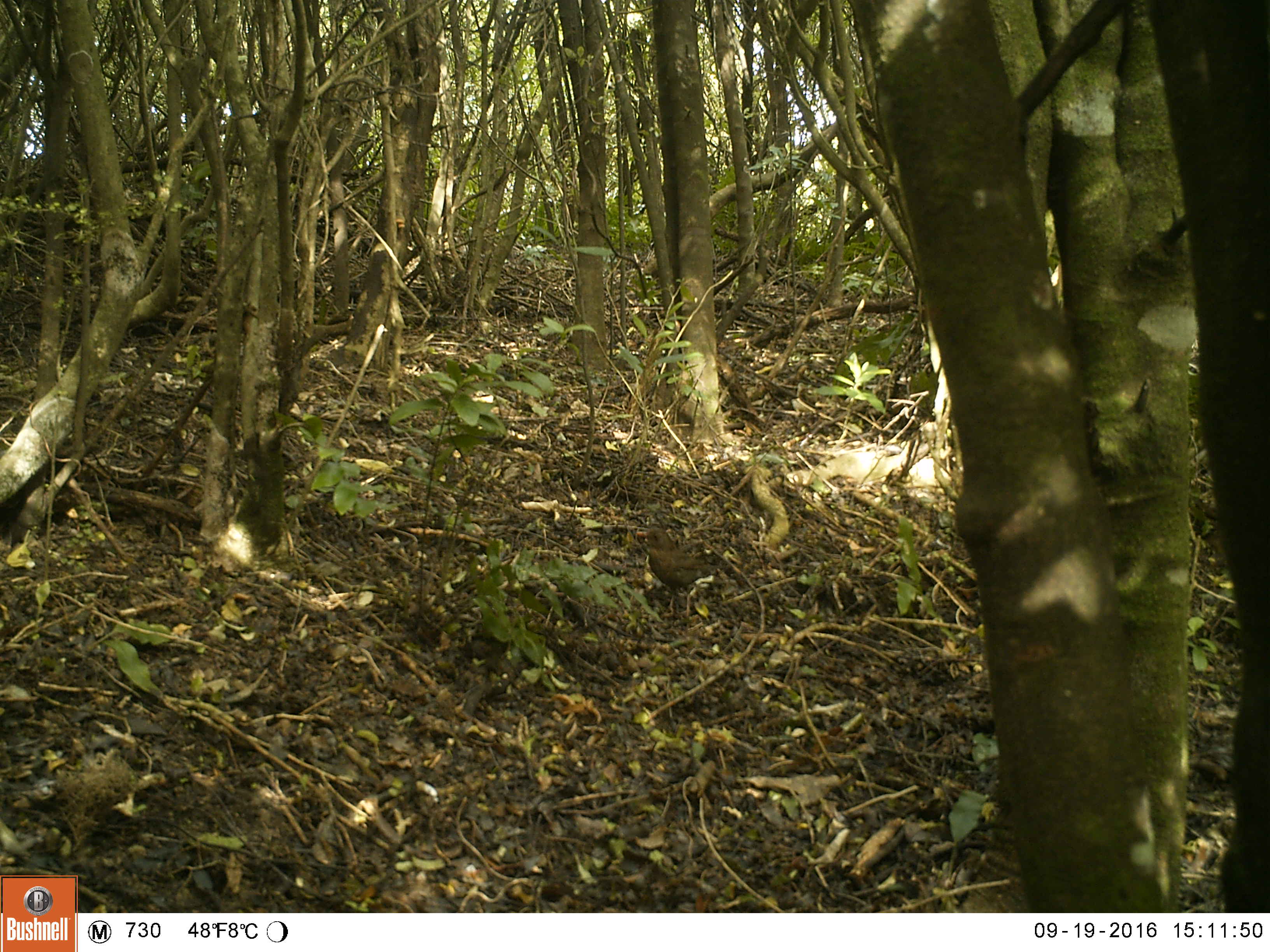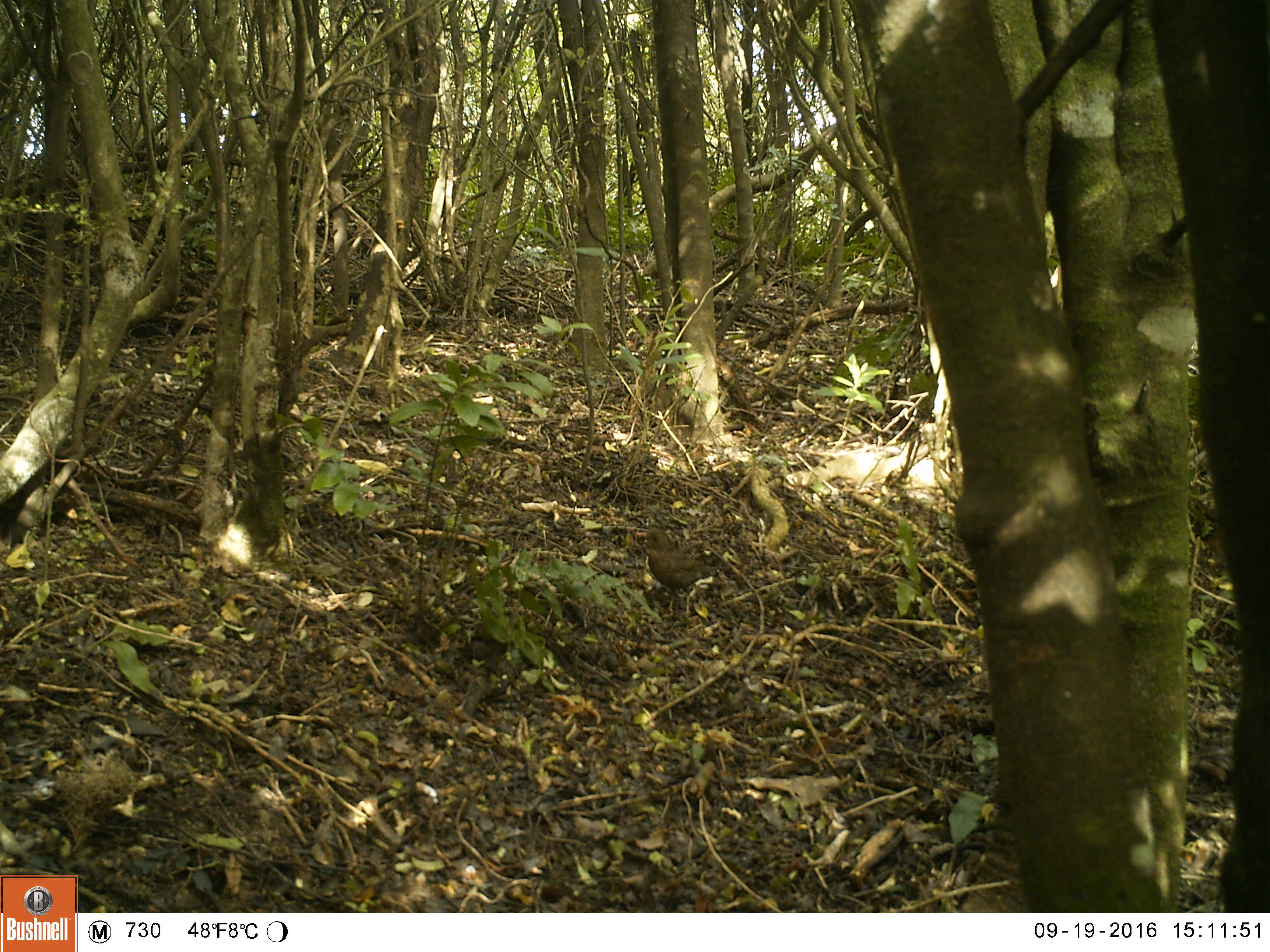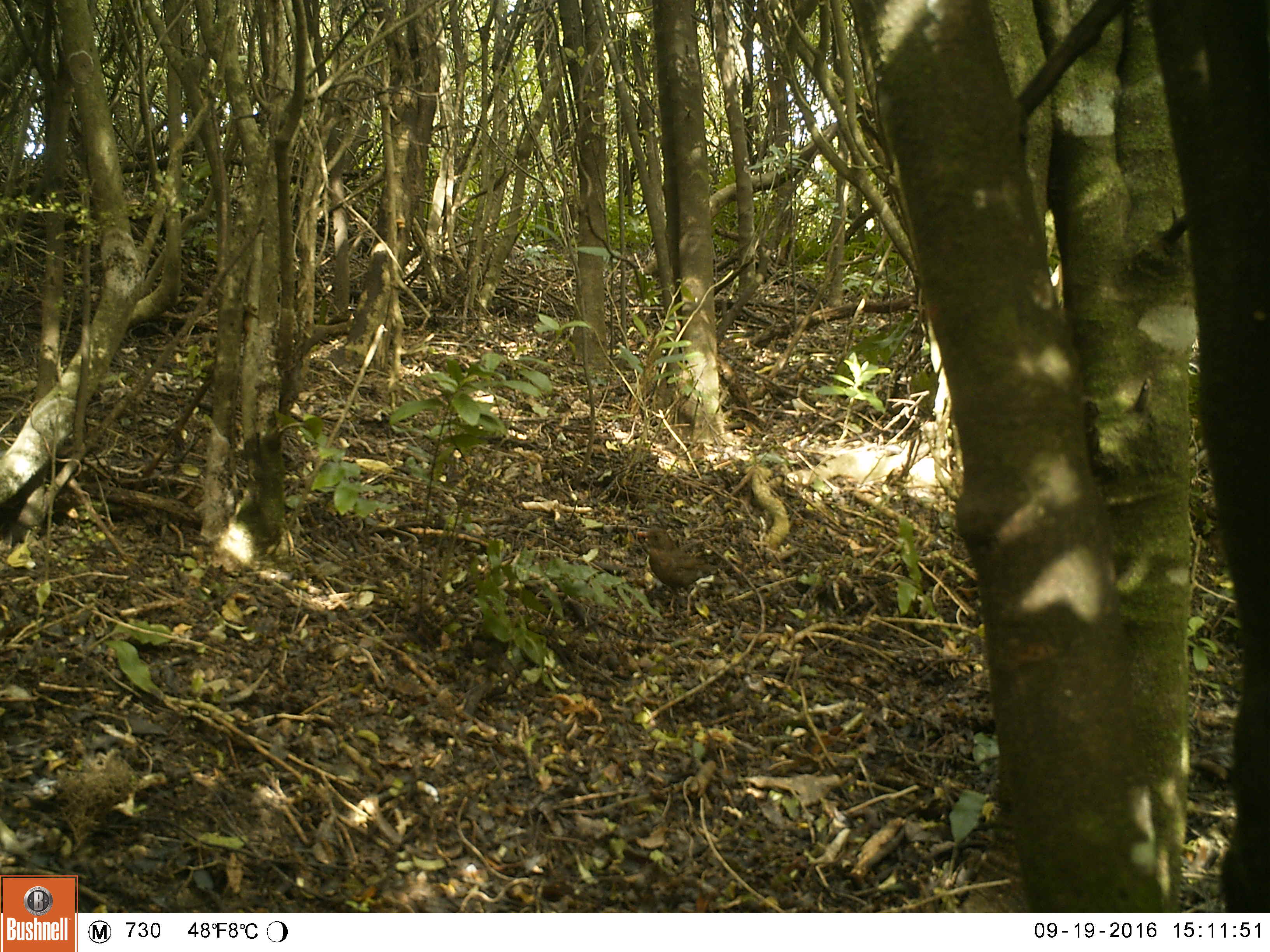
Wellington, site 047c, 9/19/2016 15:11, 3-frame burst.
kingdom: Animalia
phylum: Chordata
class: Aves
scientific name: Aves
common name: bird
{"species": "bird (Aves)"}